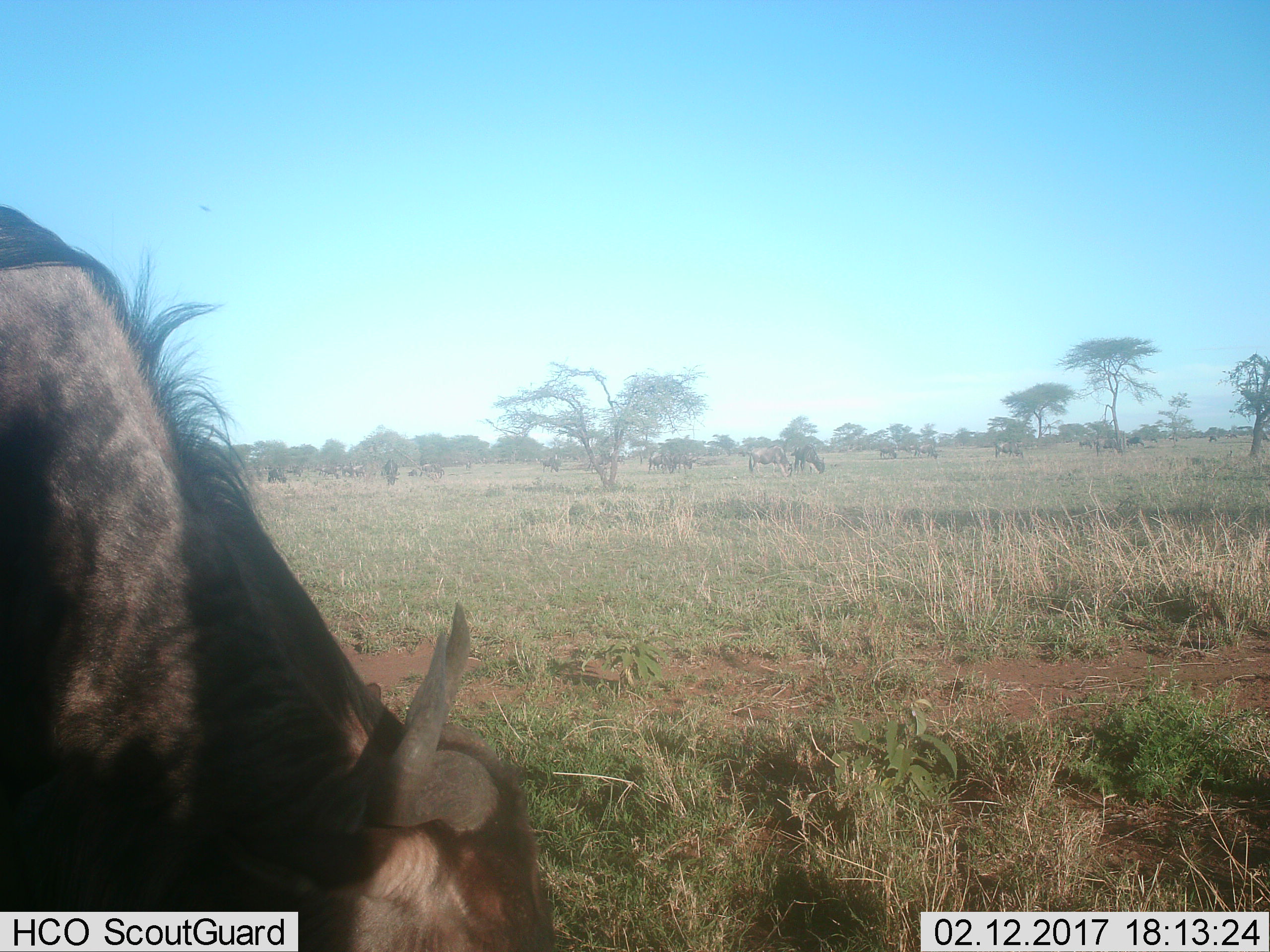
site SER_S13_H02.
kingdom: Animalia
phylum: Chordata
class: Mammalia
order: Artiodactyla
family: Bovidae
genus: Connochaetes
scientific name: Connochaetes taurinus taurinus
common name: blue wildebeest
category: wildebeestblue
Wildebeestblue (blue wildebeest) (Connochaetes taurinus taurinus), count 11-50. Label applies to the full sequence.